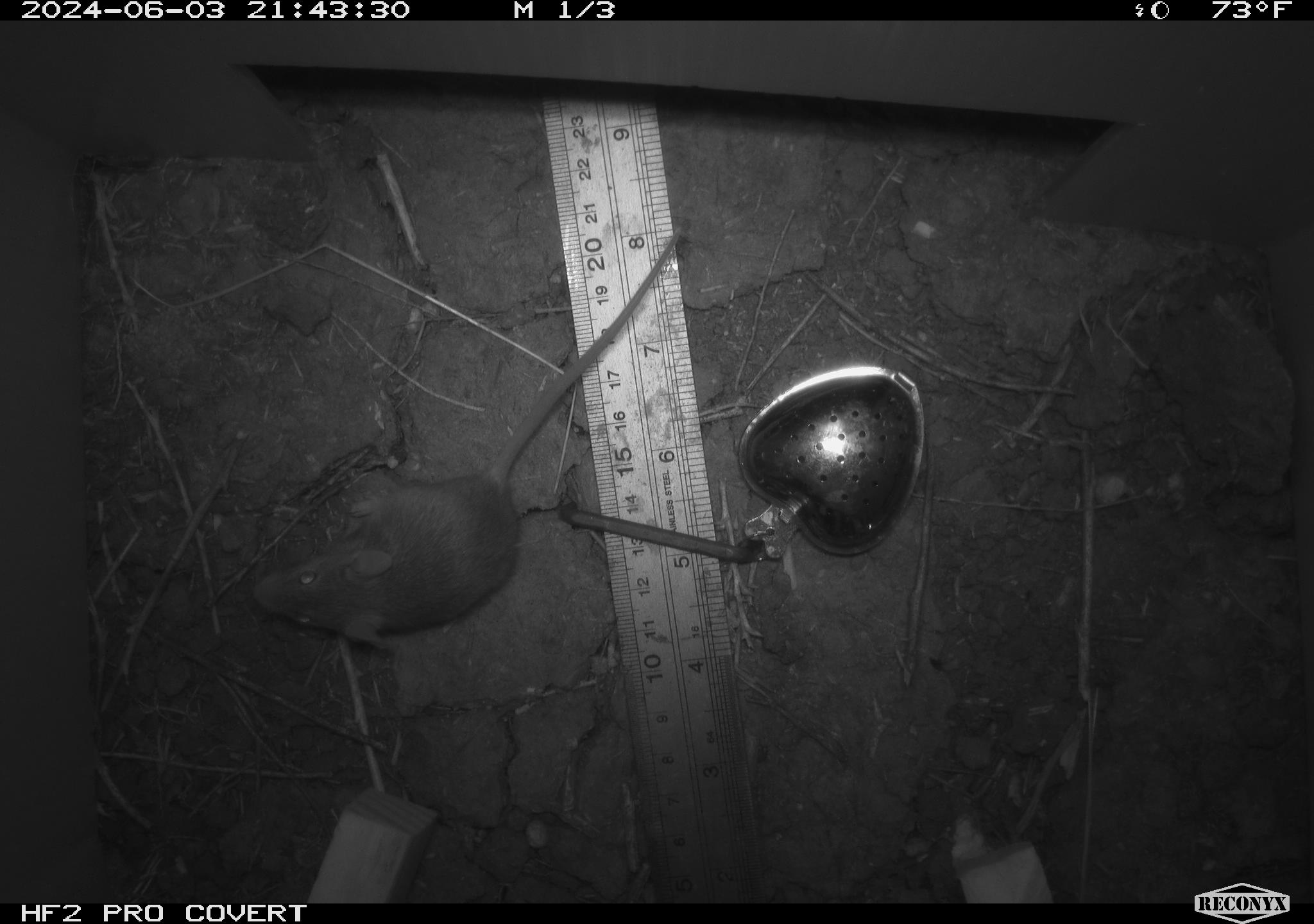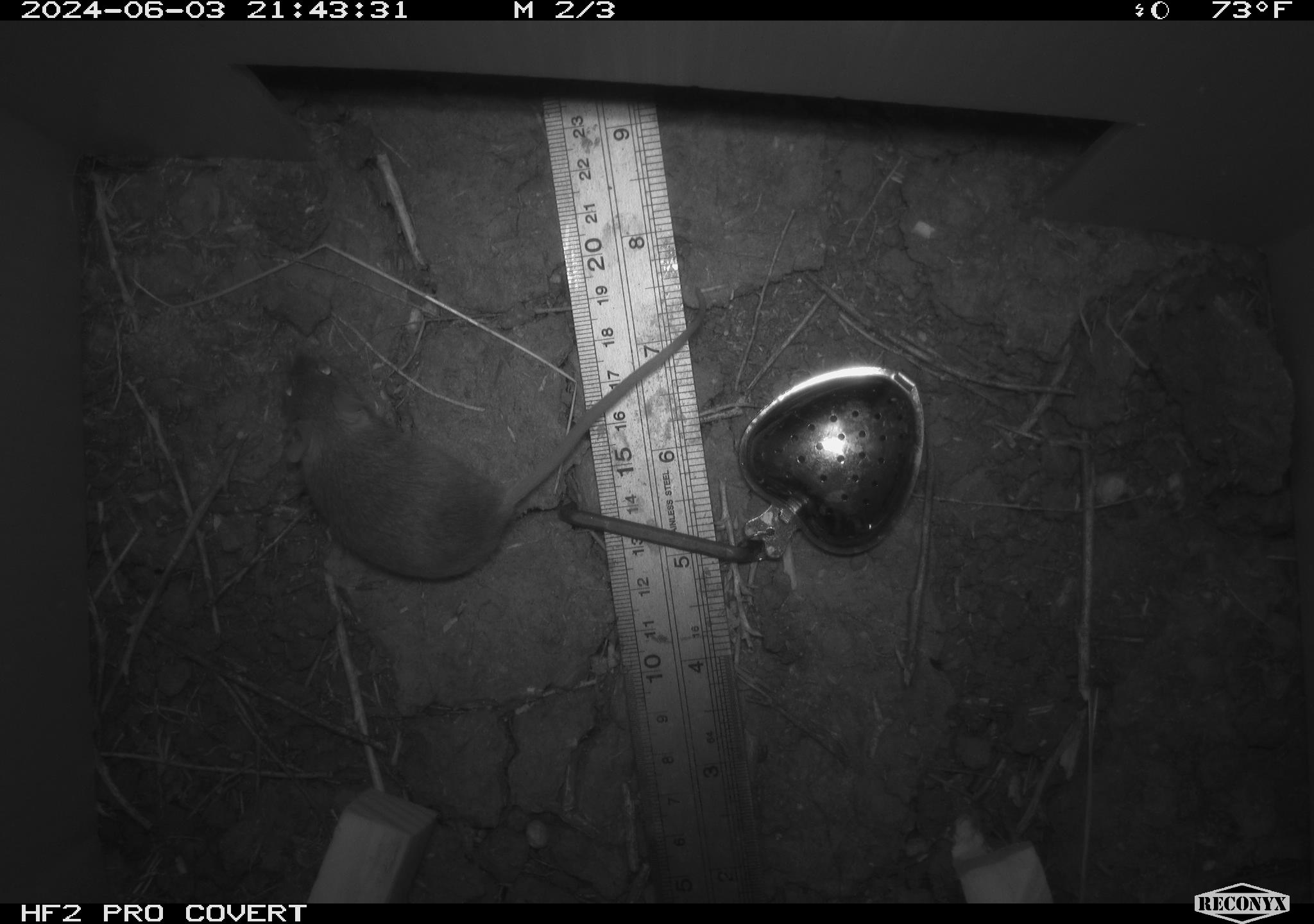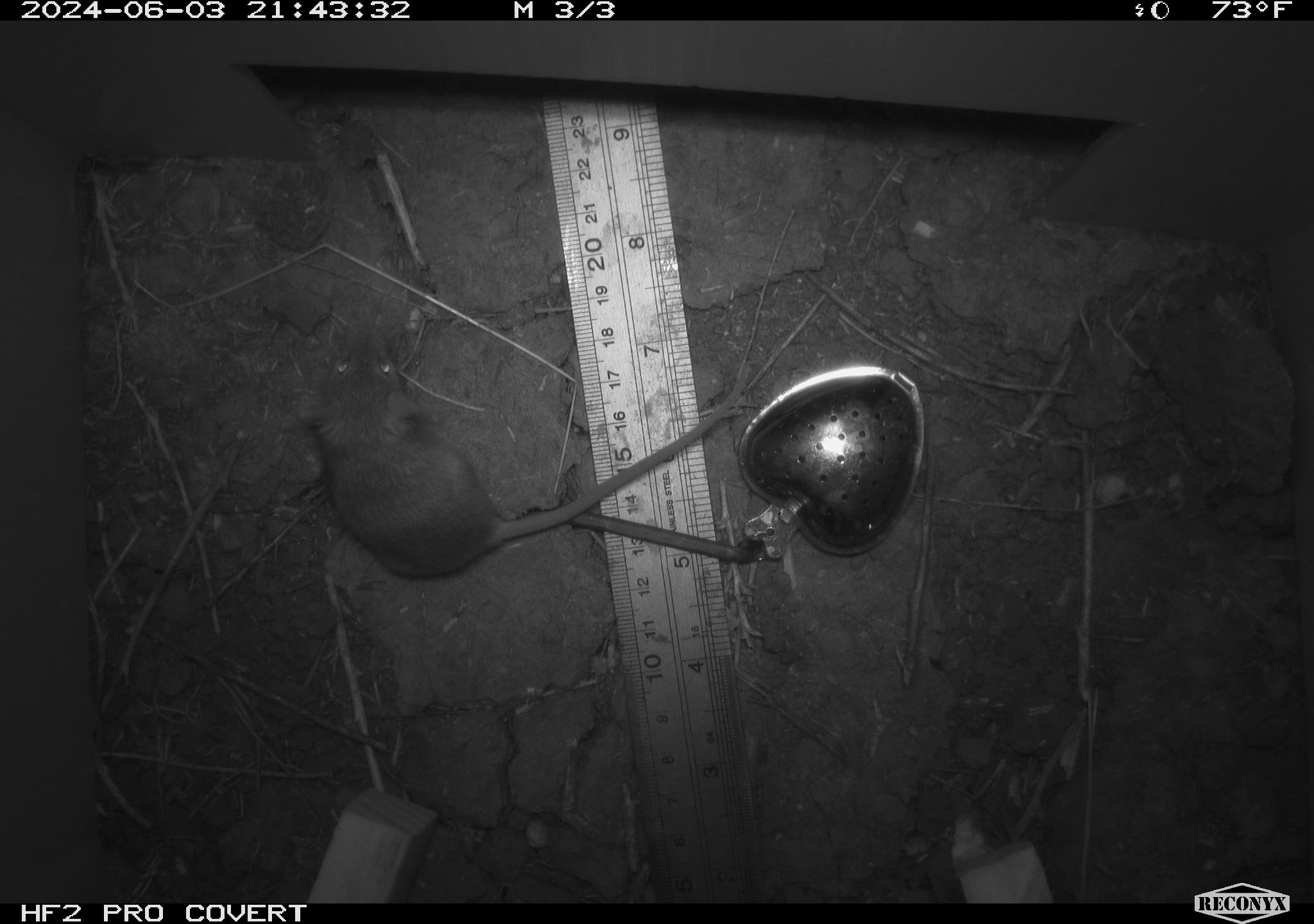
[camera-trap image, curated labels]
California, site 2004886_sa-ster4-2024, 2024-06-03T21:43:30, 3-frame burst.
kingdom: Animalia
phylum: Chordata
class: Mammalia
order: Rodentia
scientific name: Rodentia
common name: mouse species